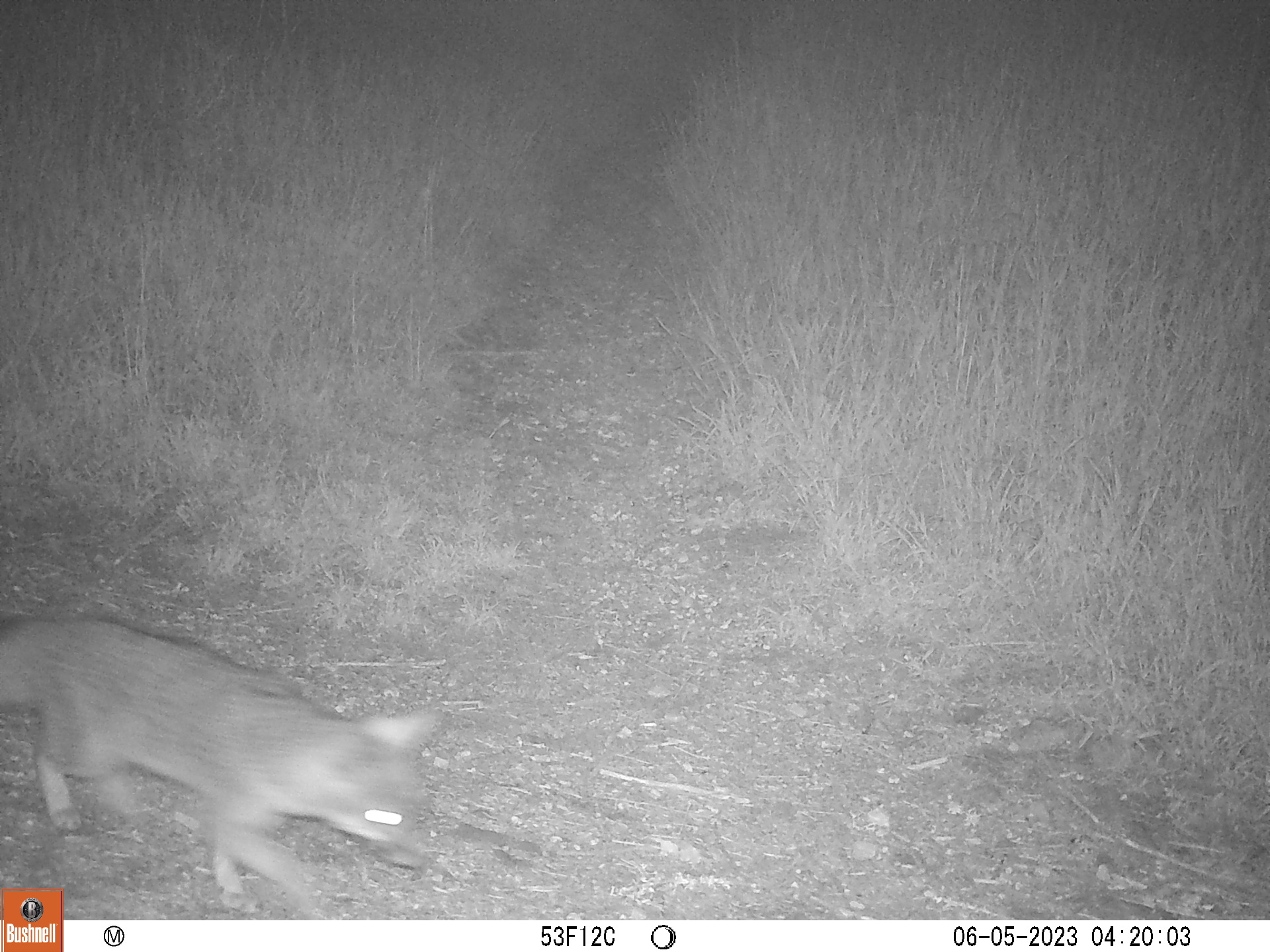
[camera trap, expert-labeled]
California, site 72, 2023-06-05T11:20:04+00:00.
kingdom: Animalia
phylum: Chordata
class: Mammalia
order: Carnivora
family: Canidae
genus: Urocyon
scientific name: Urocyon cinereoargenteus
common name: gray fox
Gray fox (Urocyon cinereoargenteus).